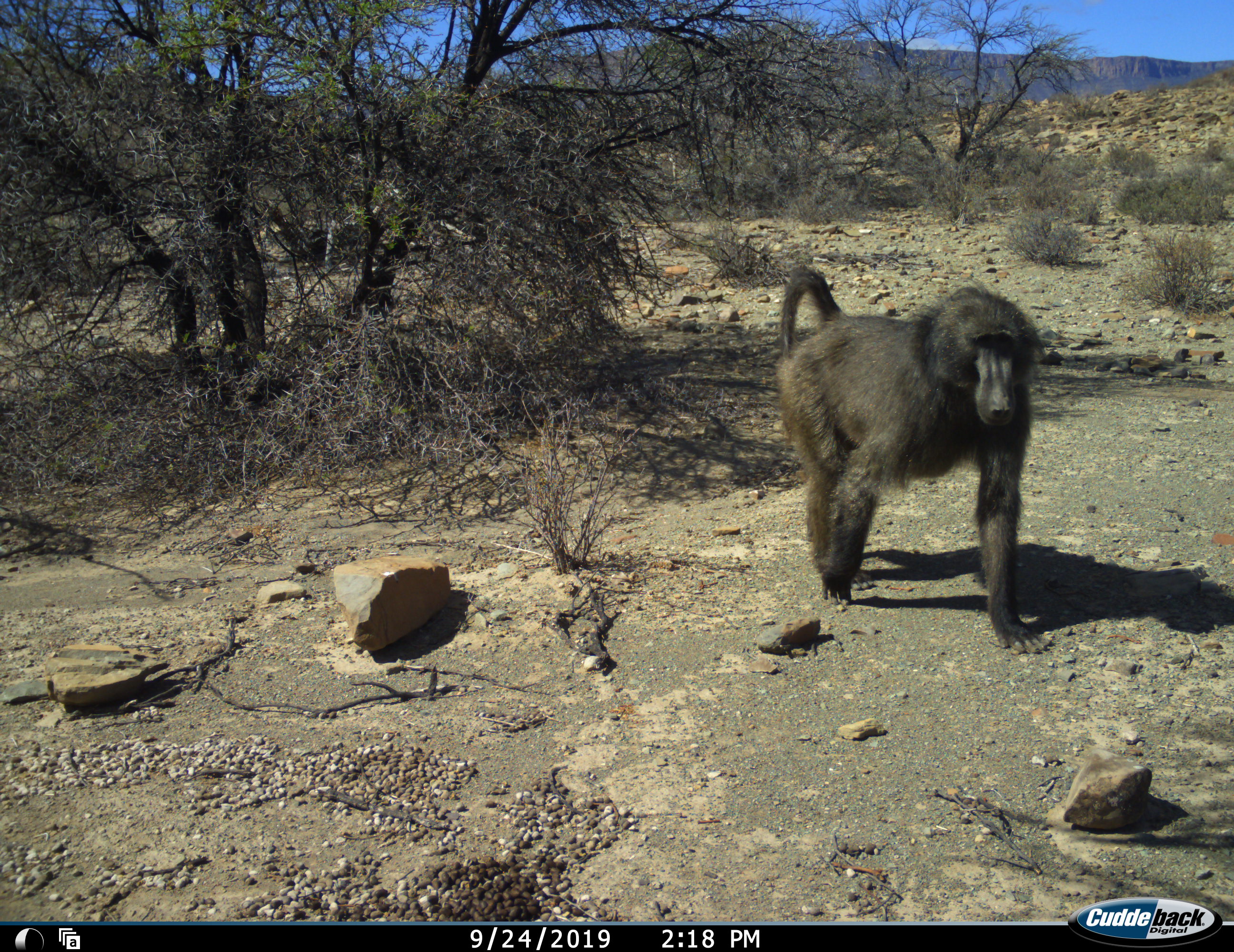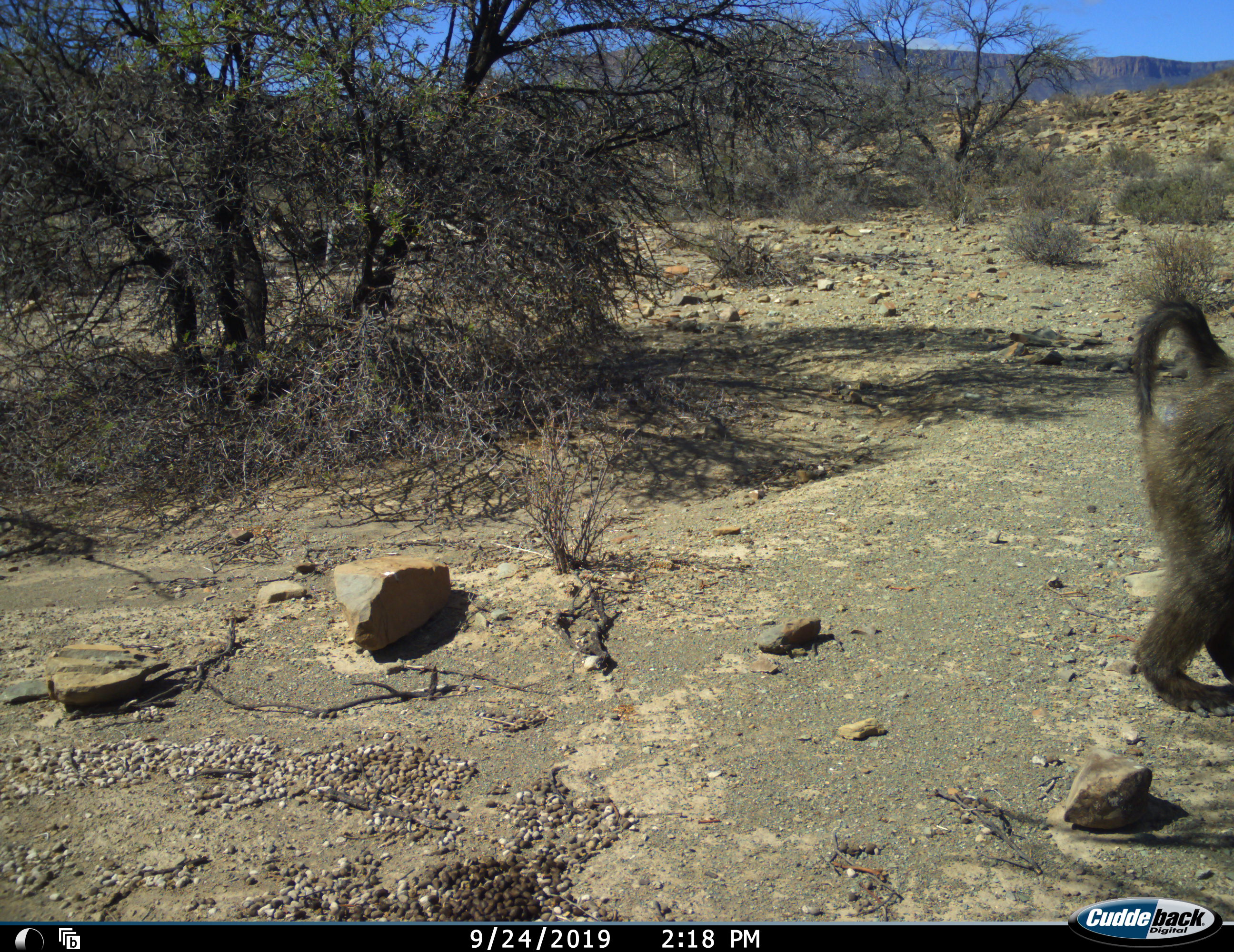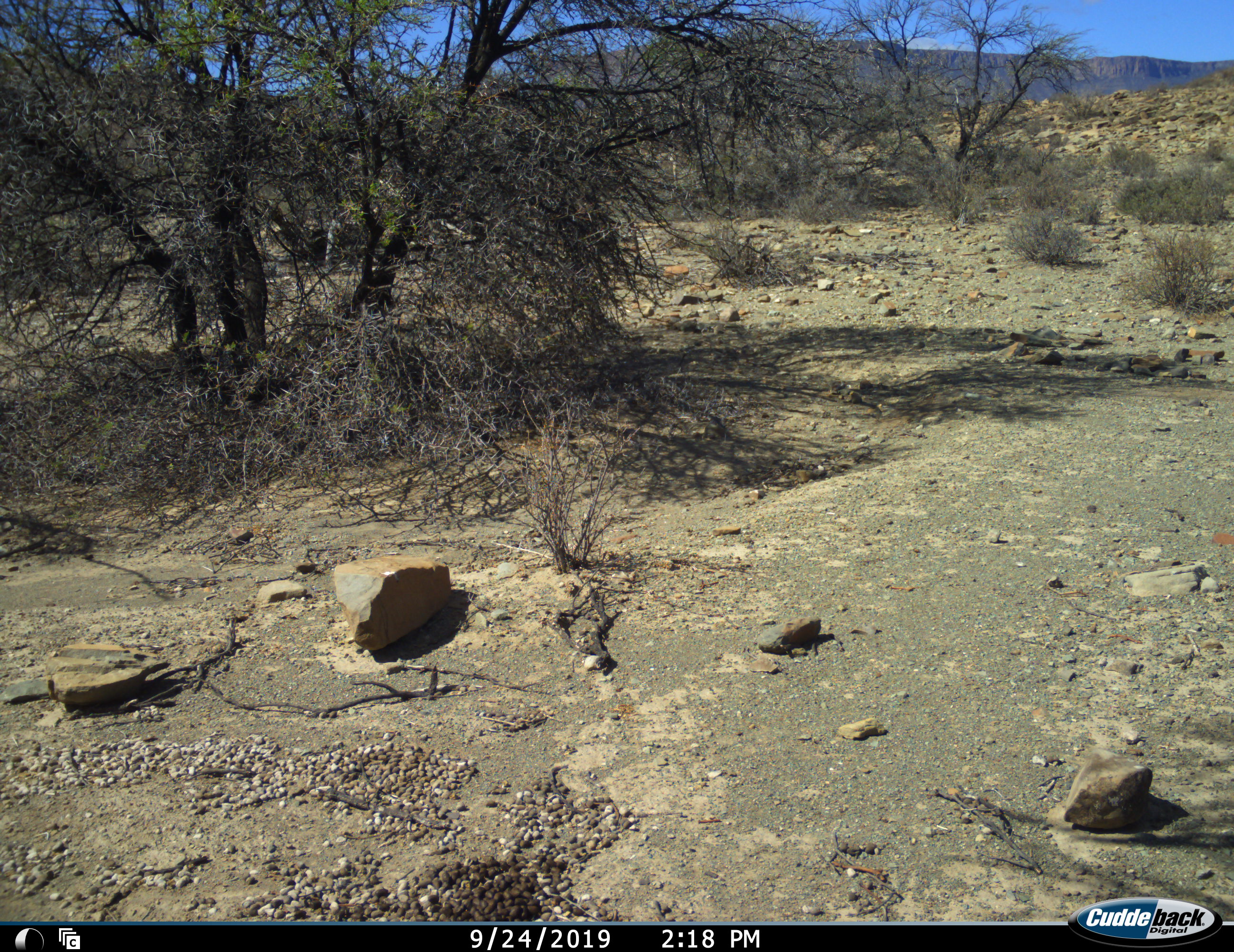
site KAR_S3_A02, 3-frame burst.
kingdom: Animalia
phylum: Chordata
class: Mammalia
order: Primates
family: Cercopithecidae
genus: Papio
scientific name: Papio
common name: baboon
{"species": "baboon (Papio)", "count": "1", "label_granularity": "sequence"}